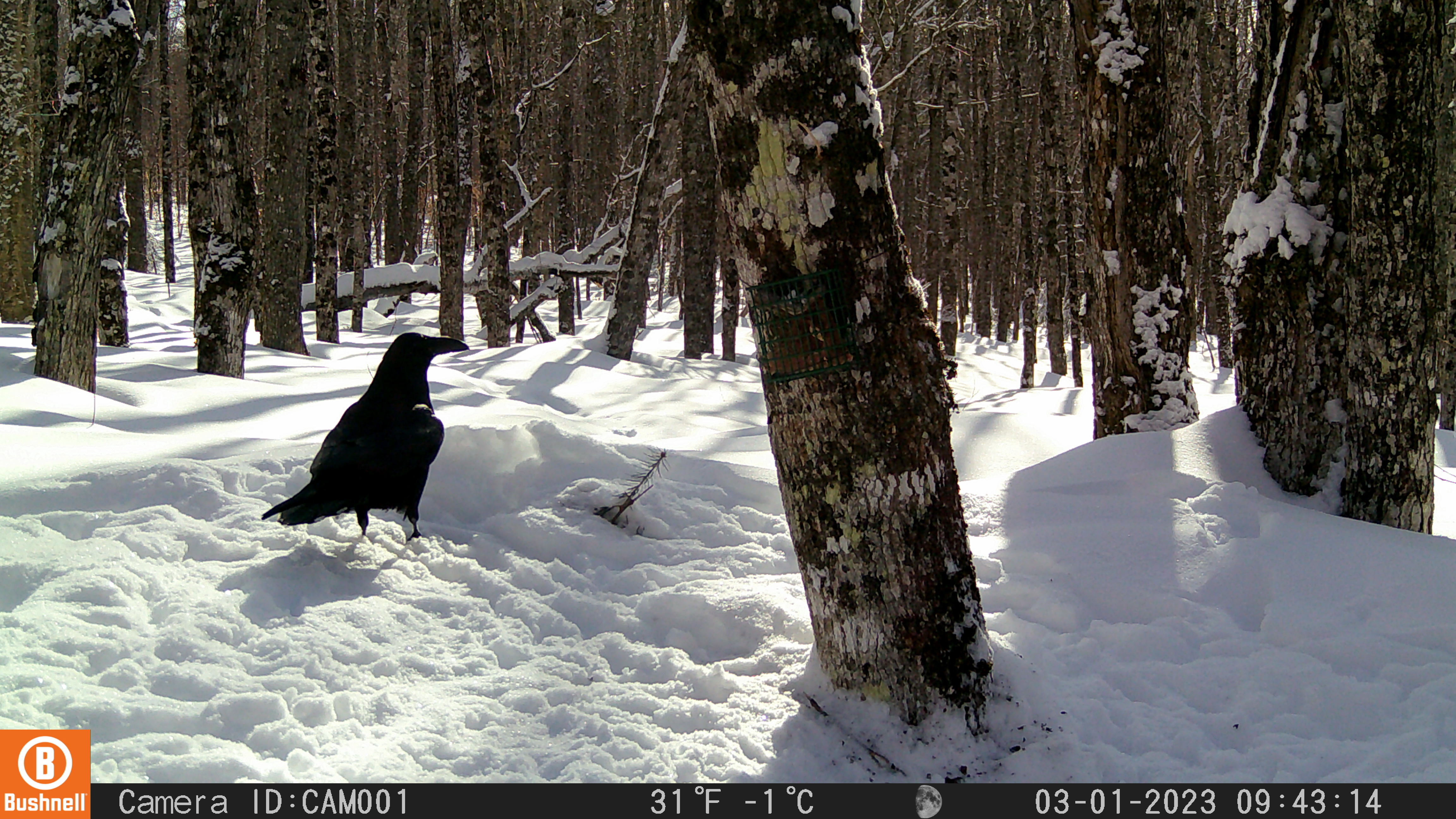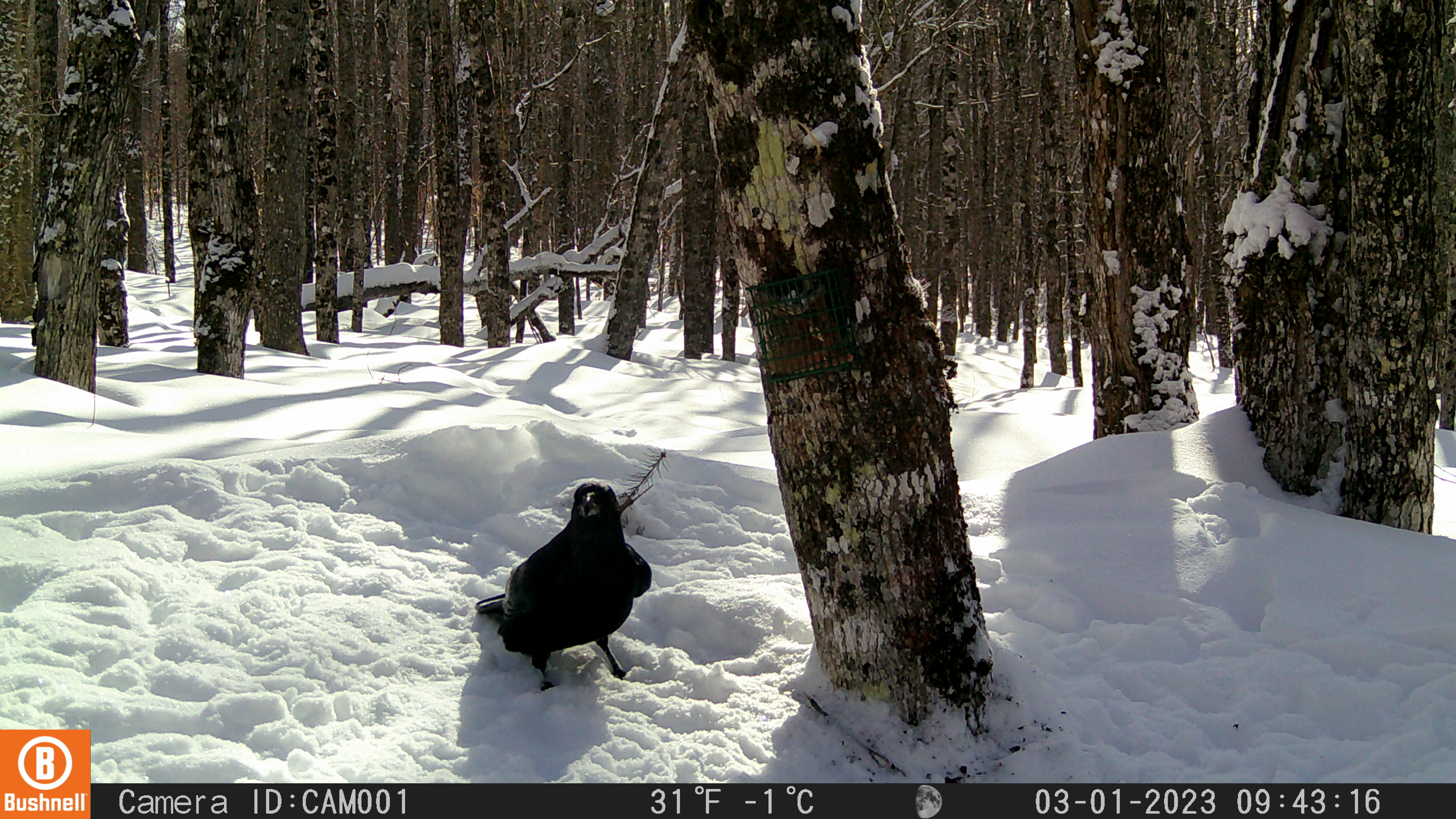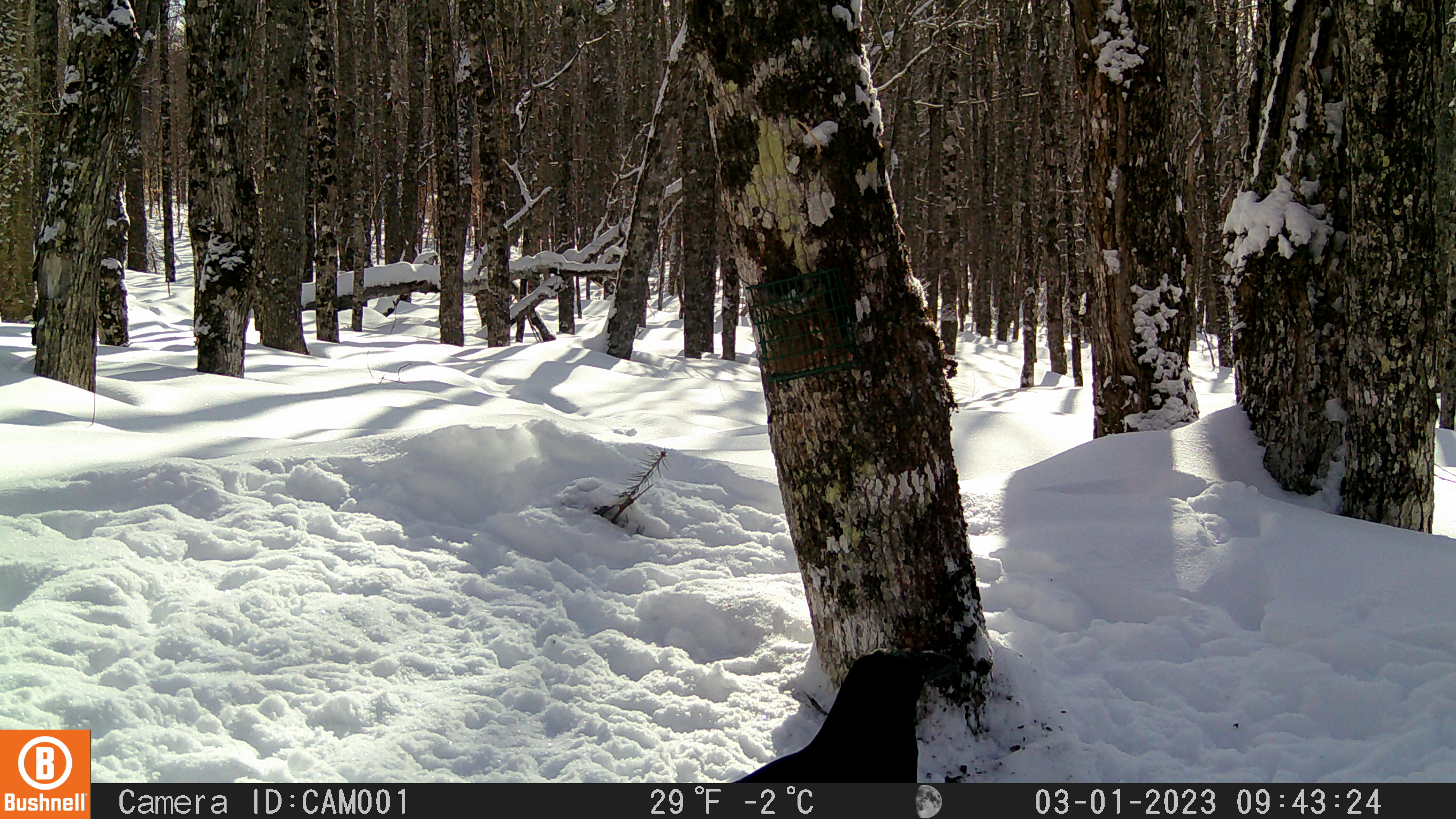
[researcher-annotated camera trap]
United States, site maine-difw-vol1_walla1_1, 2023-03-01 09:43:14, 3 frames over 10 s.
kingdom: Animalia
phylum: Chordata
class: Aves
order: Passeriformes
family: Corvidae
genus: Corvus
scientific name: Corvus corax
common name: common raven